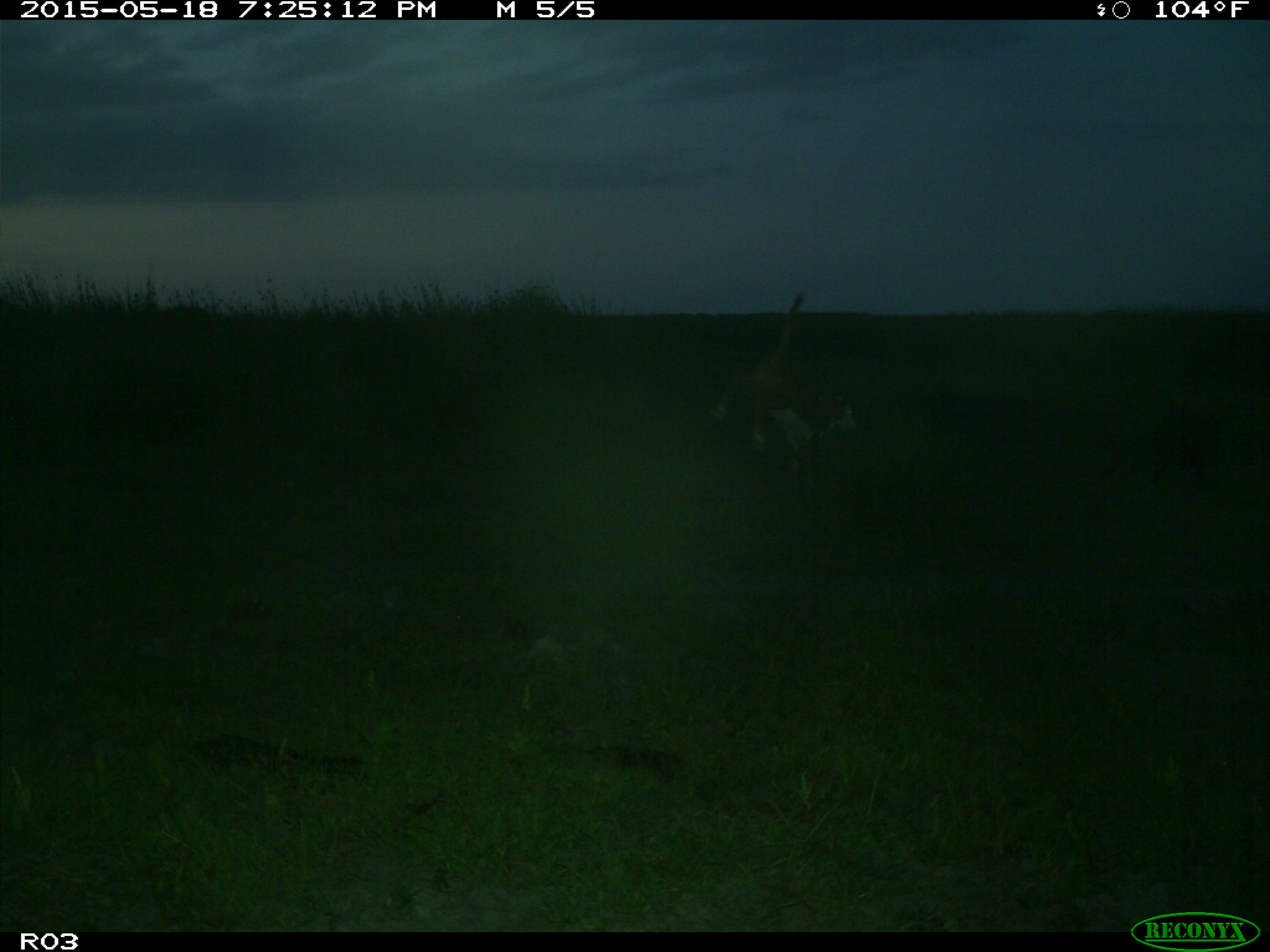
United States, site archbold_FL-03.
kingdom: Animalia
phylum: Chordata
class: Mammalia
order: Artiodactyla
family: Bovidae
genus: Bos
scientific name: Bos taurus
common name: domestic cow